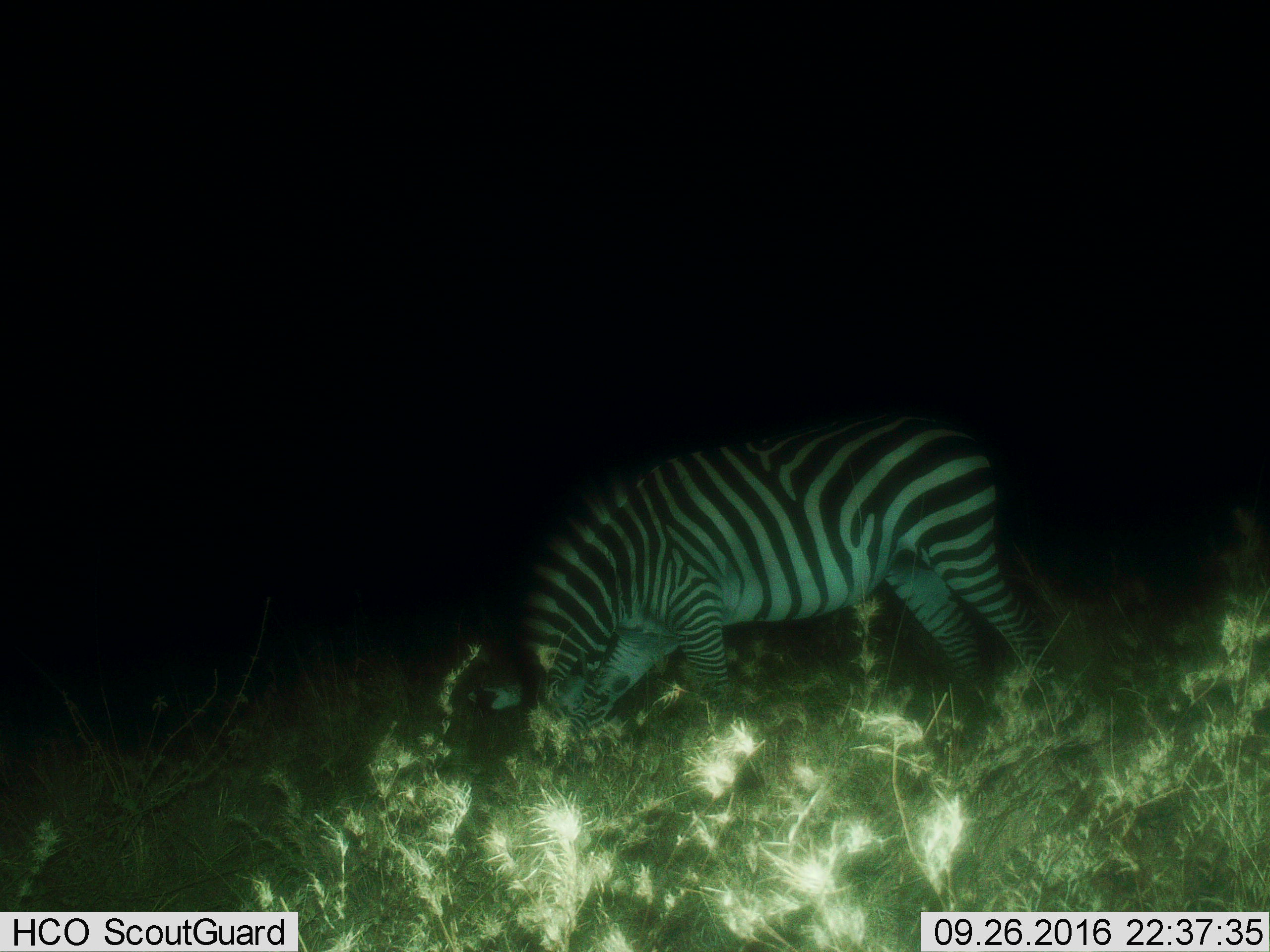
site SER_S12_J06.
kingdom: Animalia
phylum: Chordata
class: Mammalia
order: Perissodactyla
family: Equidae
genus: Equus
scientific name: Equus quagga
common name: plains zebra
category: zebraplains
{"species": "zebraplains (plains zebra) (Equus quagga)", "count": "1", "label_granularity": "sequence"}